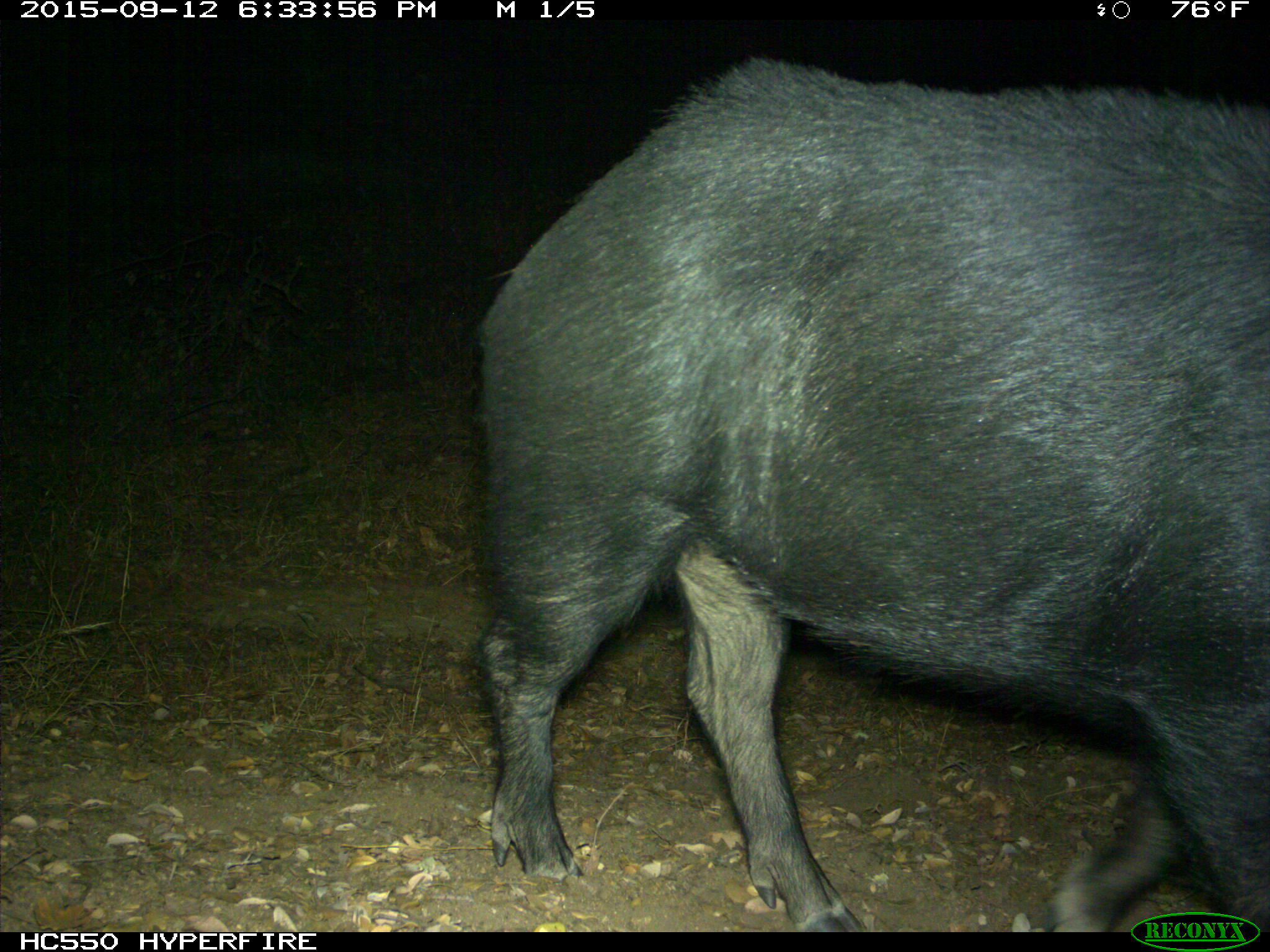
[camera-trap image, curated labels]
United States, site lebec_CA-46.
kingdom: Animalia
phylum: Chordata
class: Mammalia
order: Artiodactyla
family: Suidae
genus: Sus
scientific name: Sus scrofa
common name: wild boar